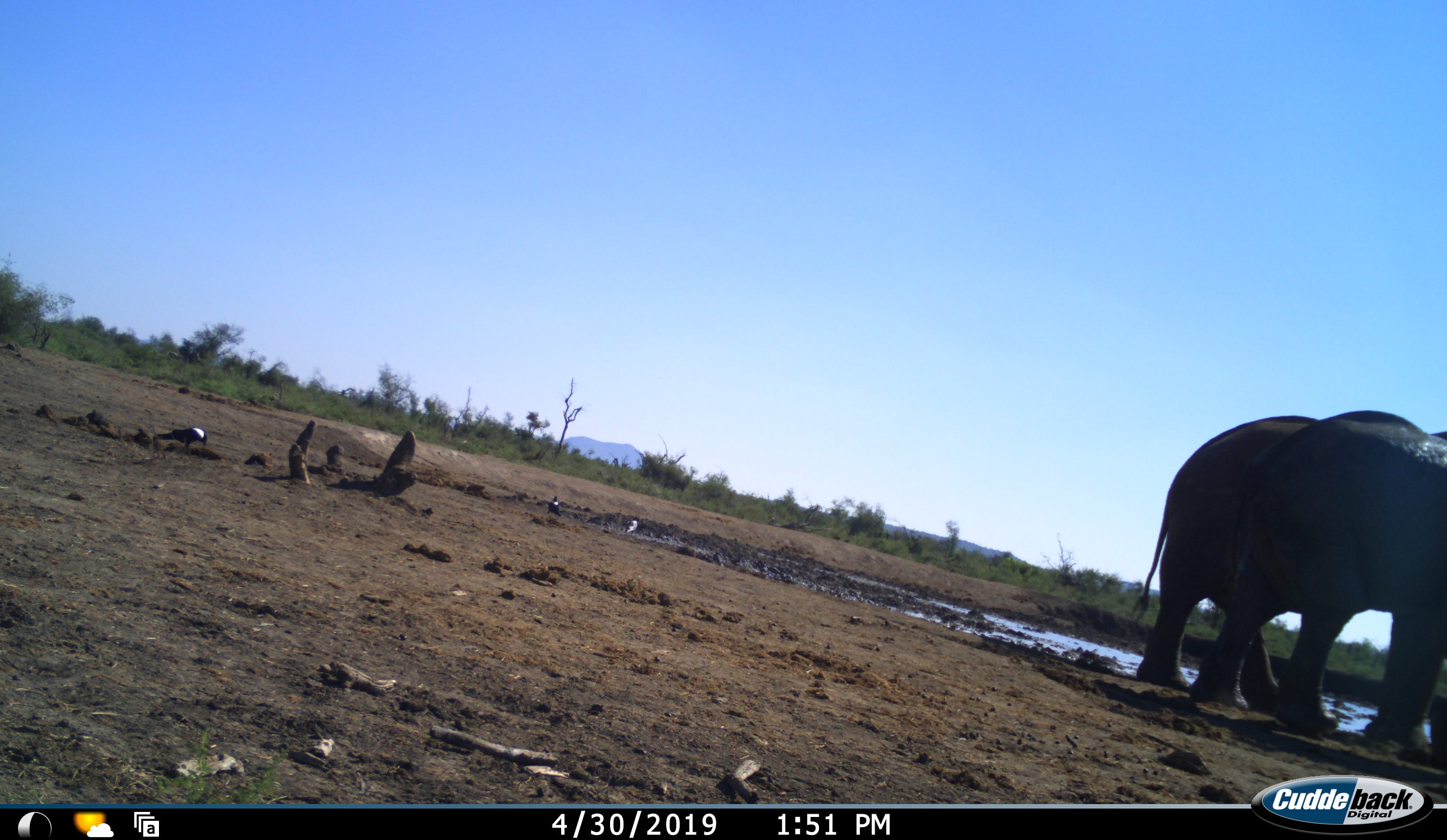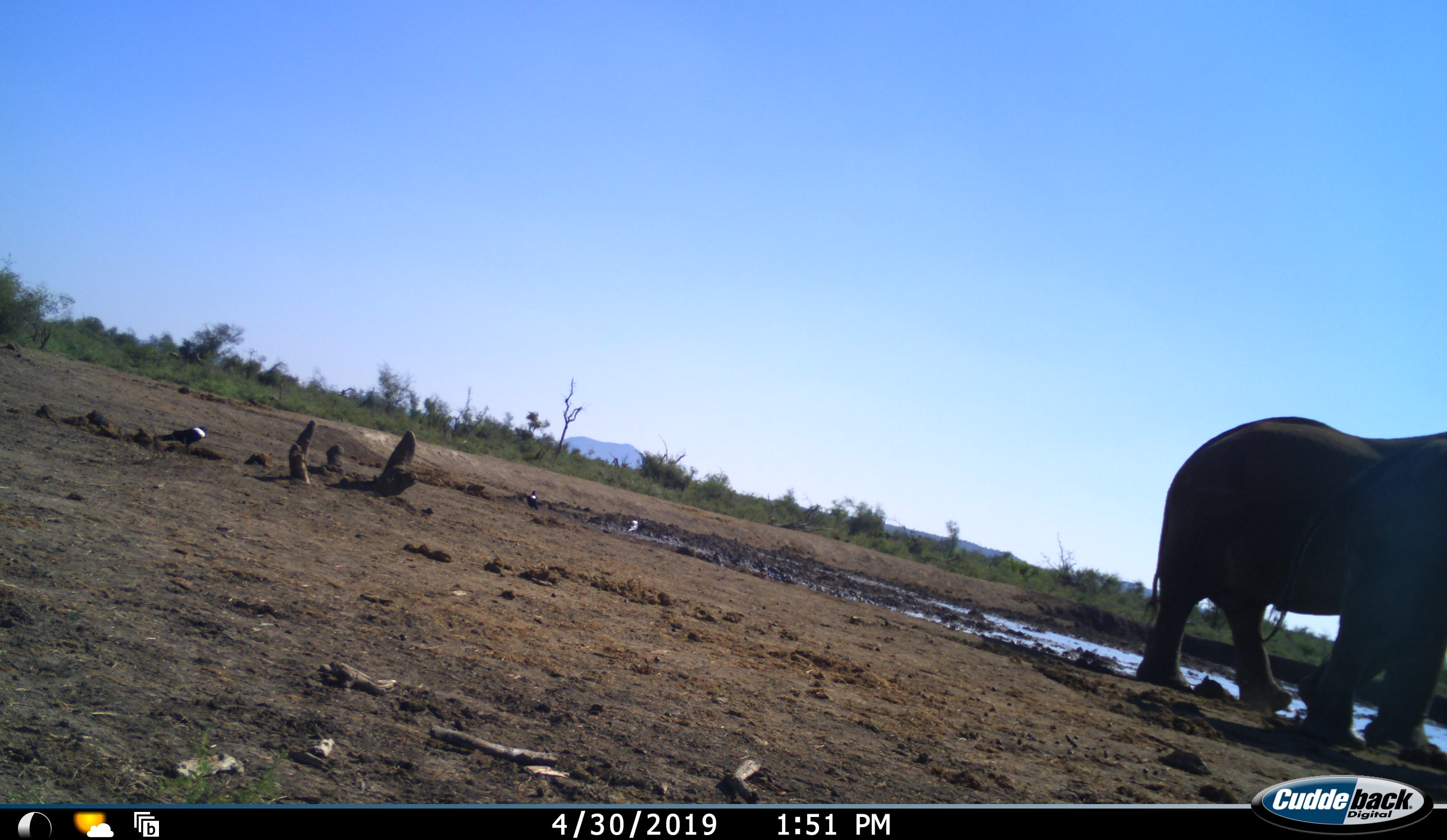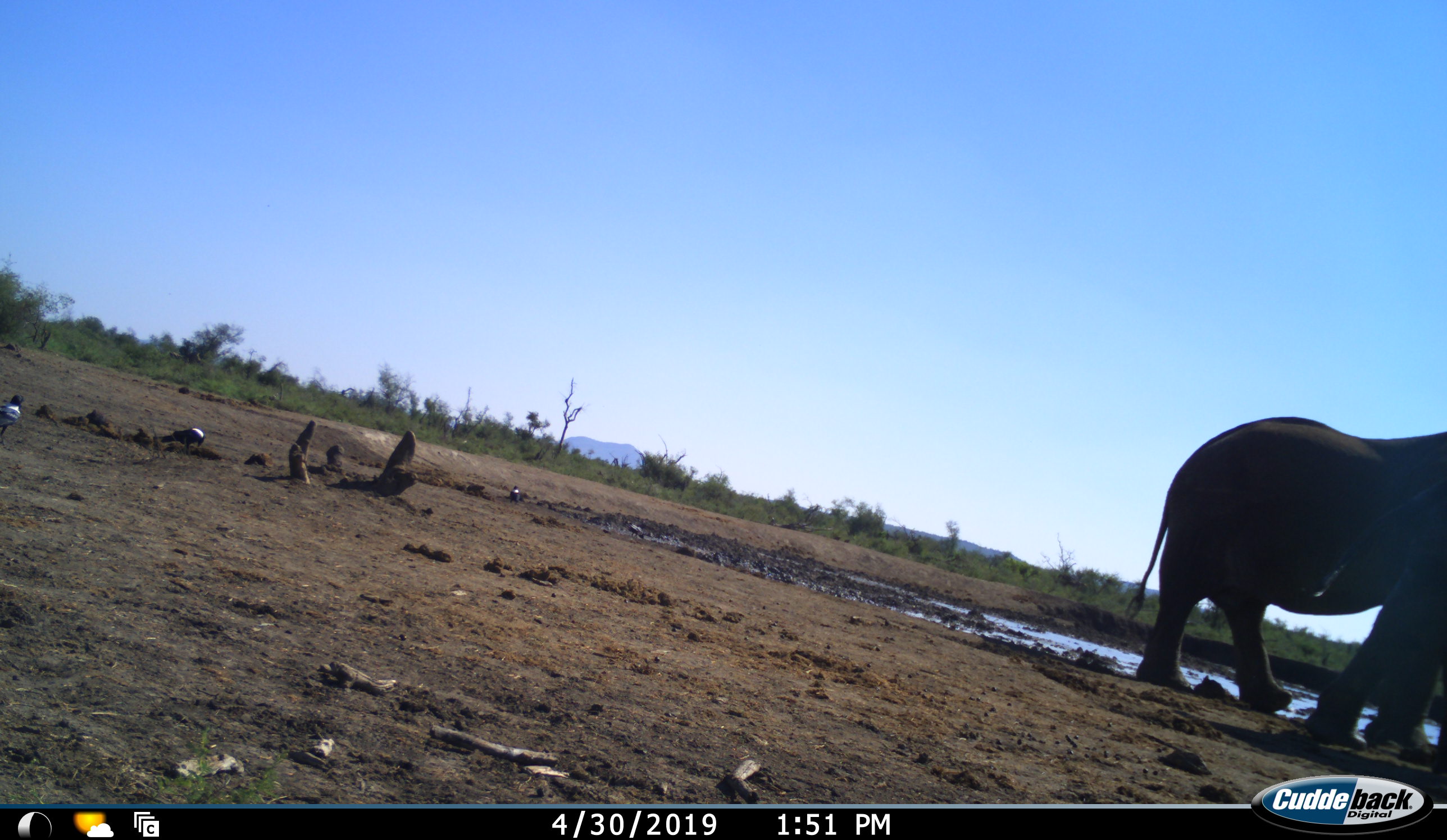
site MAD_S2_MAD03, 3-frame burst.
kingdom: Animalia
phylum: Chordata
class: Mammalia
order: Proboscidea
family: Elephantidae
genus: Loxodonta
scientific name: Loxodonta africana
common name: african bush elephant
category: elephant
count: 2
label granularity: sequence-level